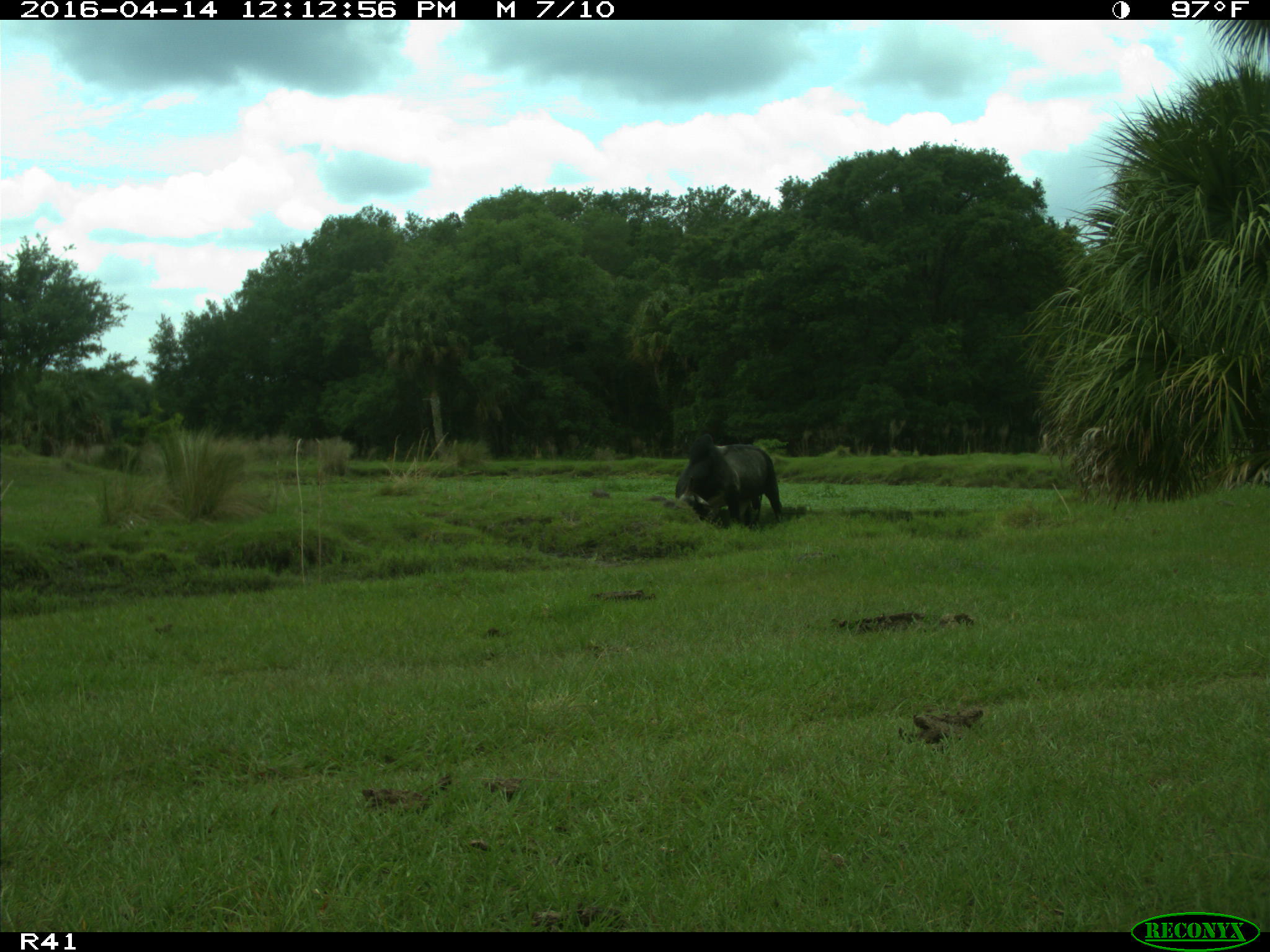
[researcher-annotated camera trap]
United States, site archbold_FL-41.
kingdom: Animalia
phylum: Chordata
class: Mammalia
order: Artiodactyla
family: Bovidae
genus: Bos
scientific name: Bos taurus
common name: domestic cow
Bos taurus (domestic cow).